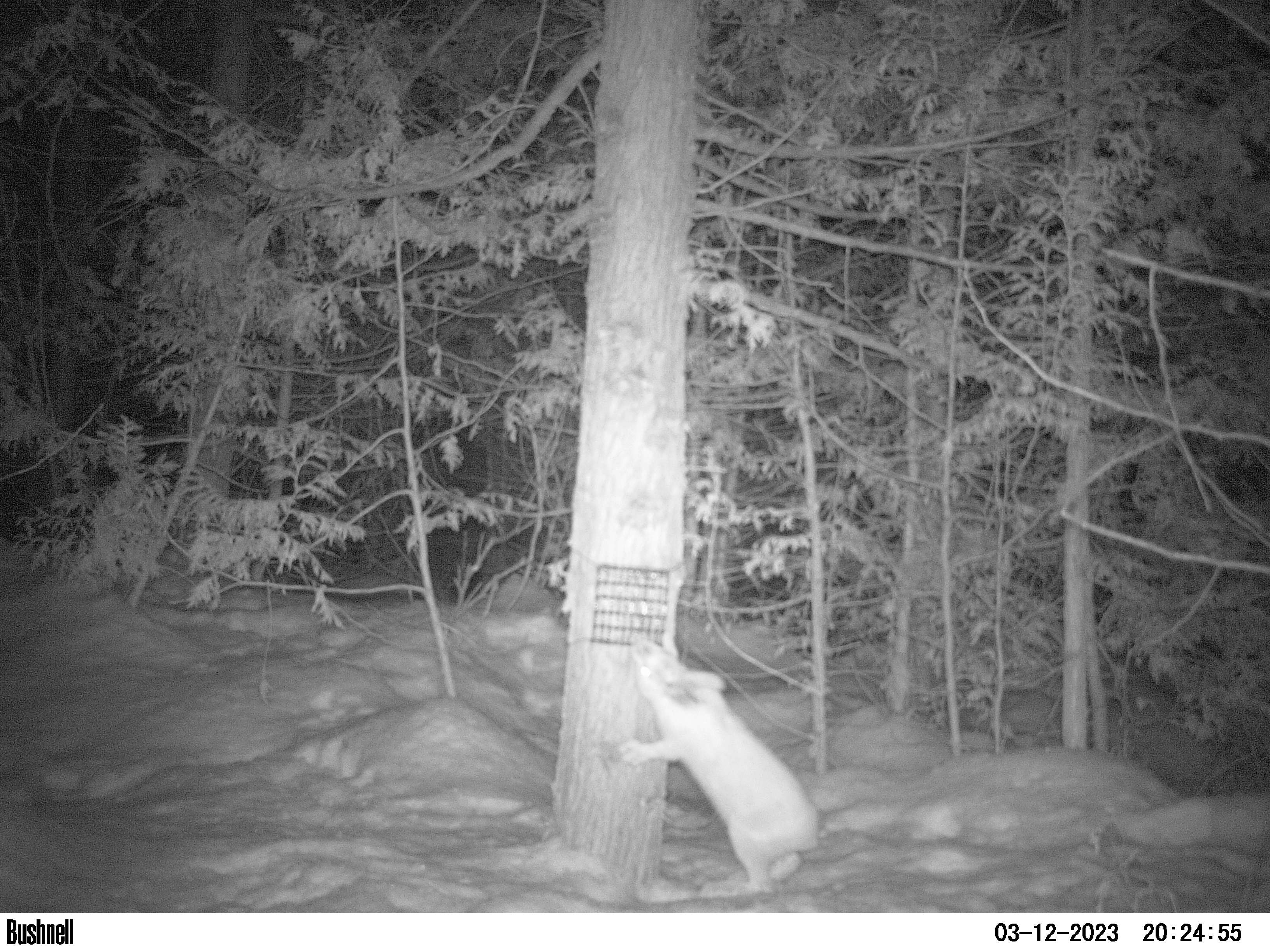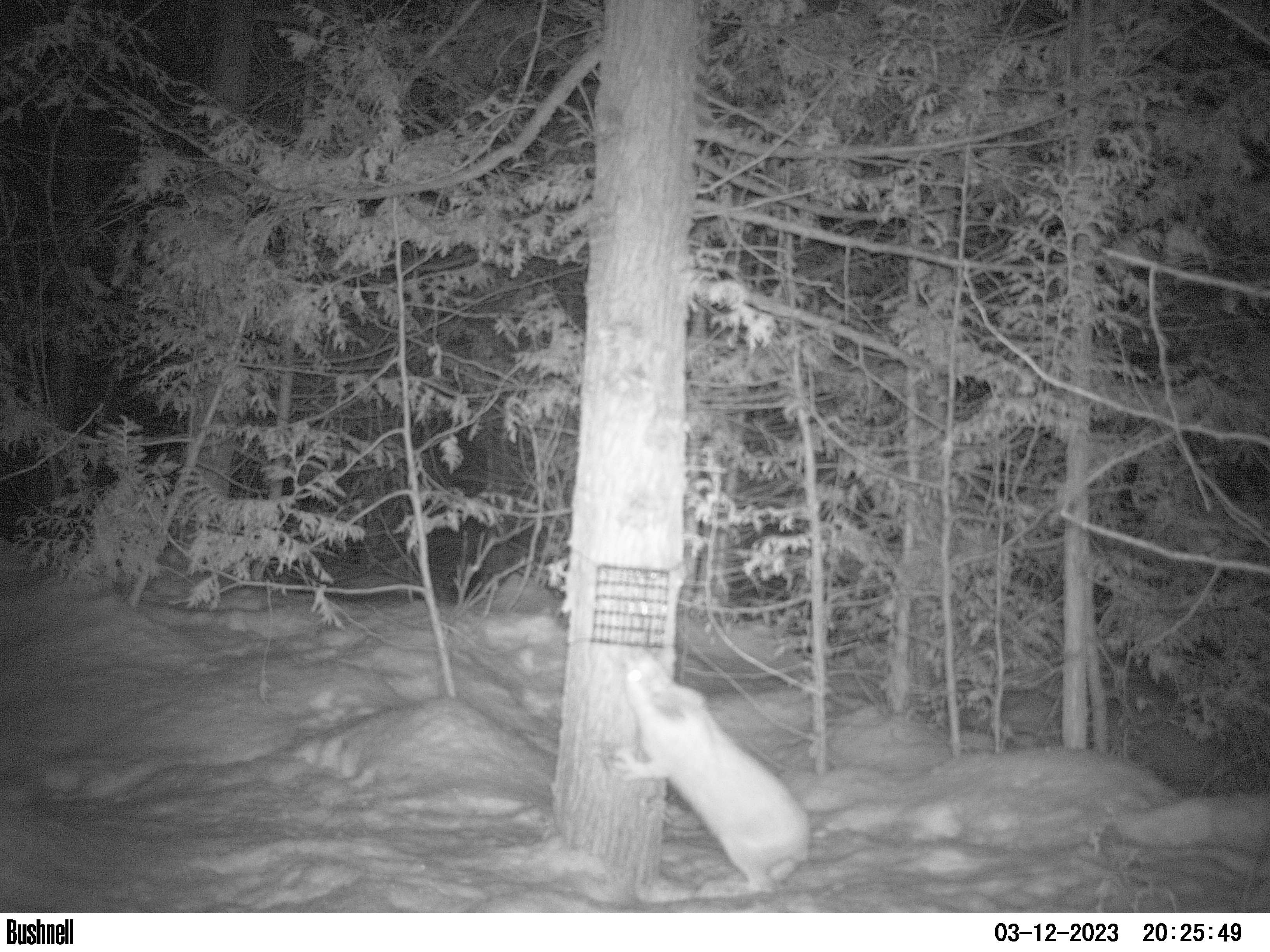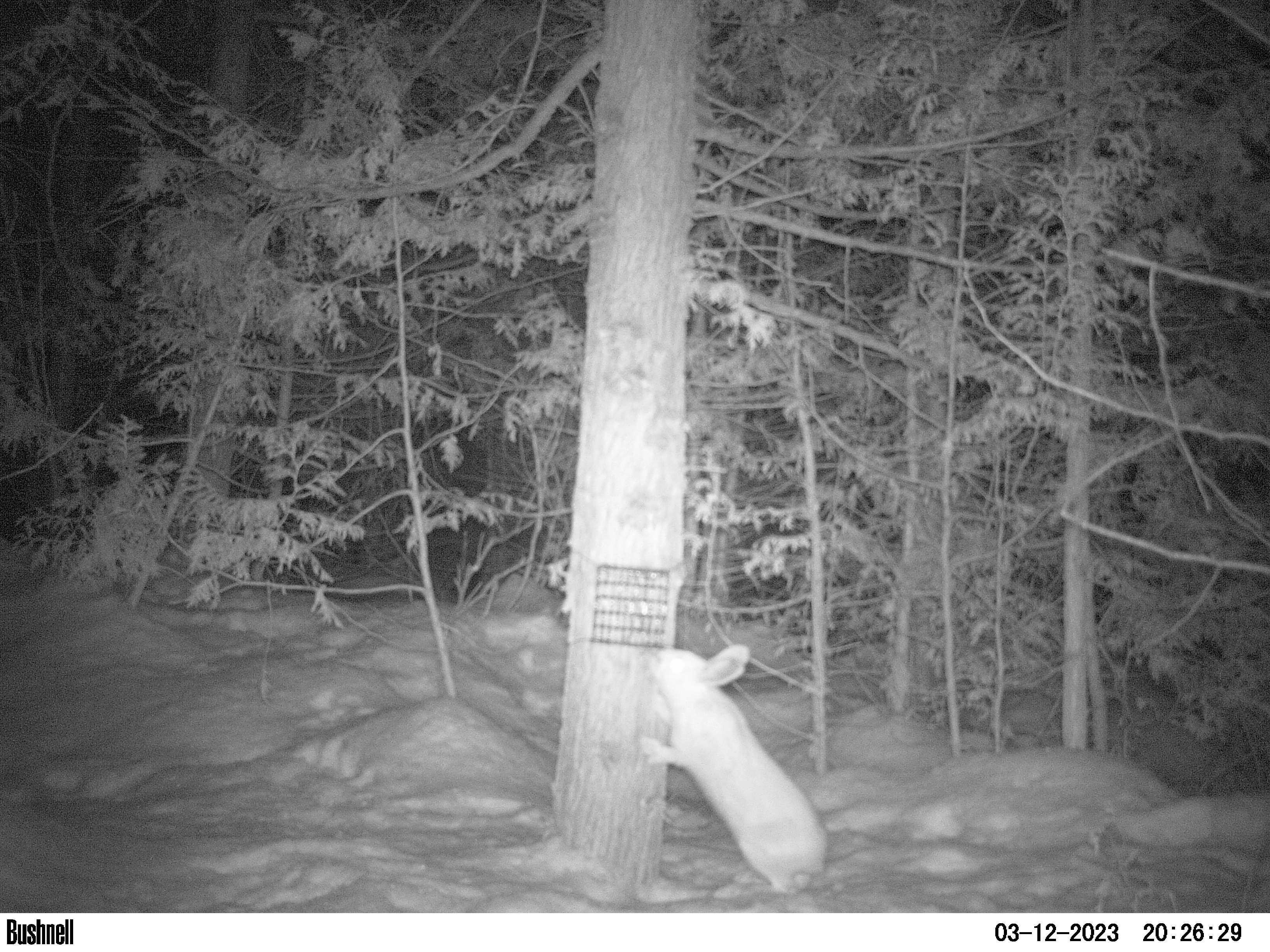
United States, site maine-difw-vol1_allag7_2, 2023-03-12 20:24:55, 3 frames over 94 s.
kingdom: Animalia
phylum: Chordata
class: Mammalia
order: Lagomorpha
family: Leporidae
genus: Lepus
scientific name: Lepus americanus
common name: snowshoe hare